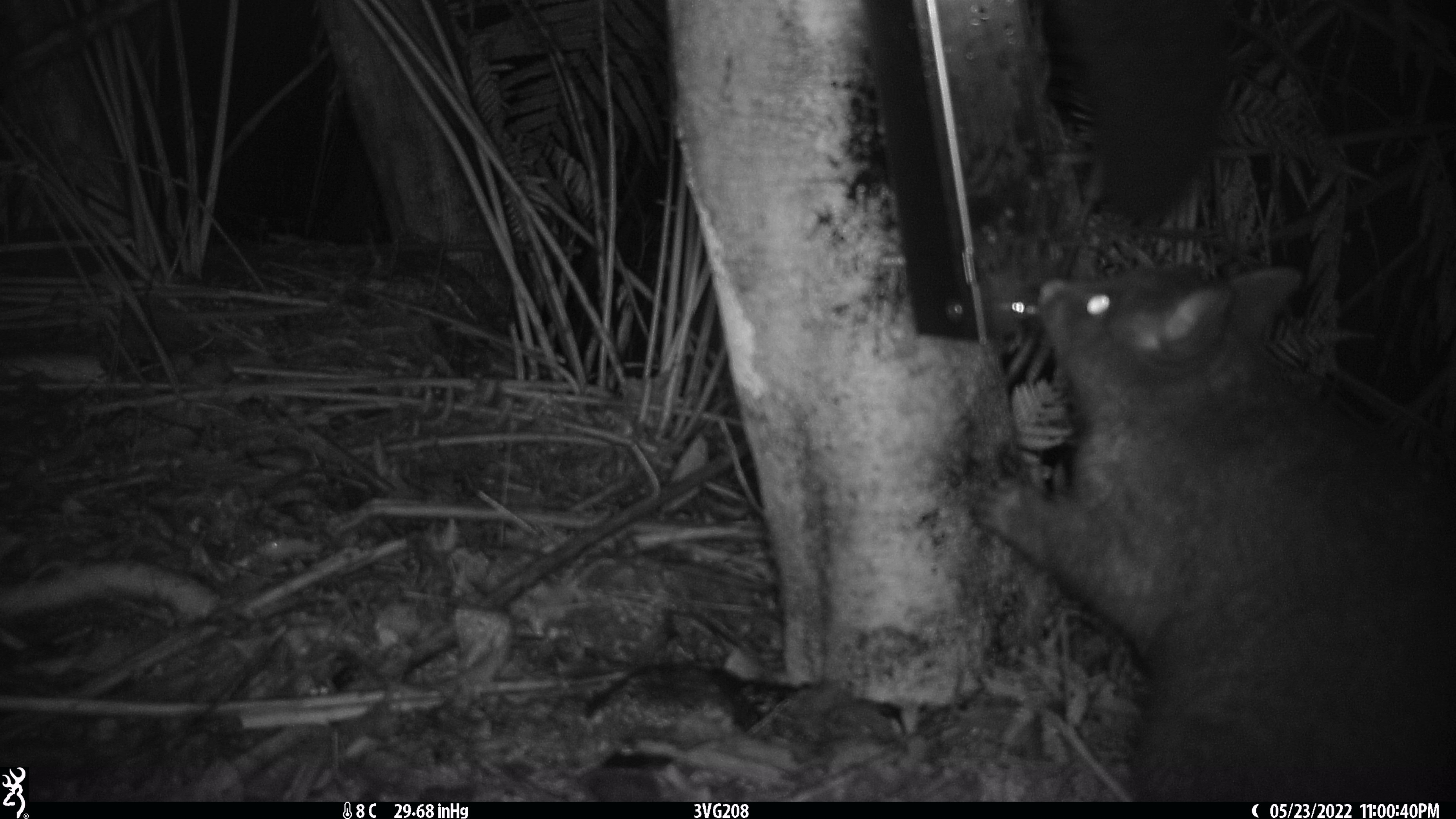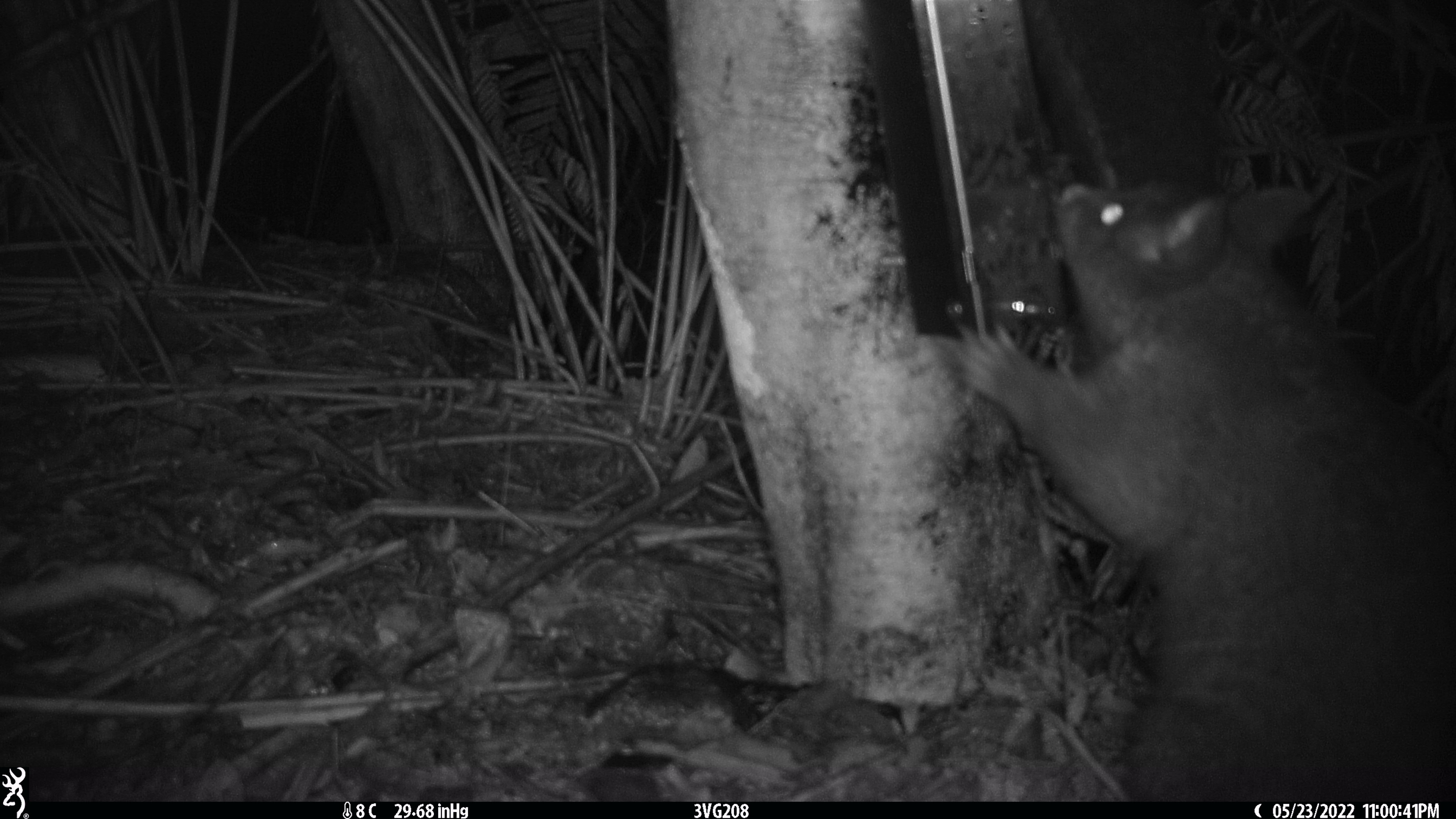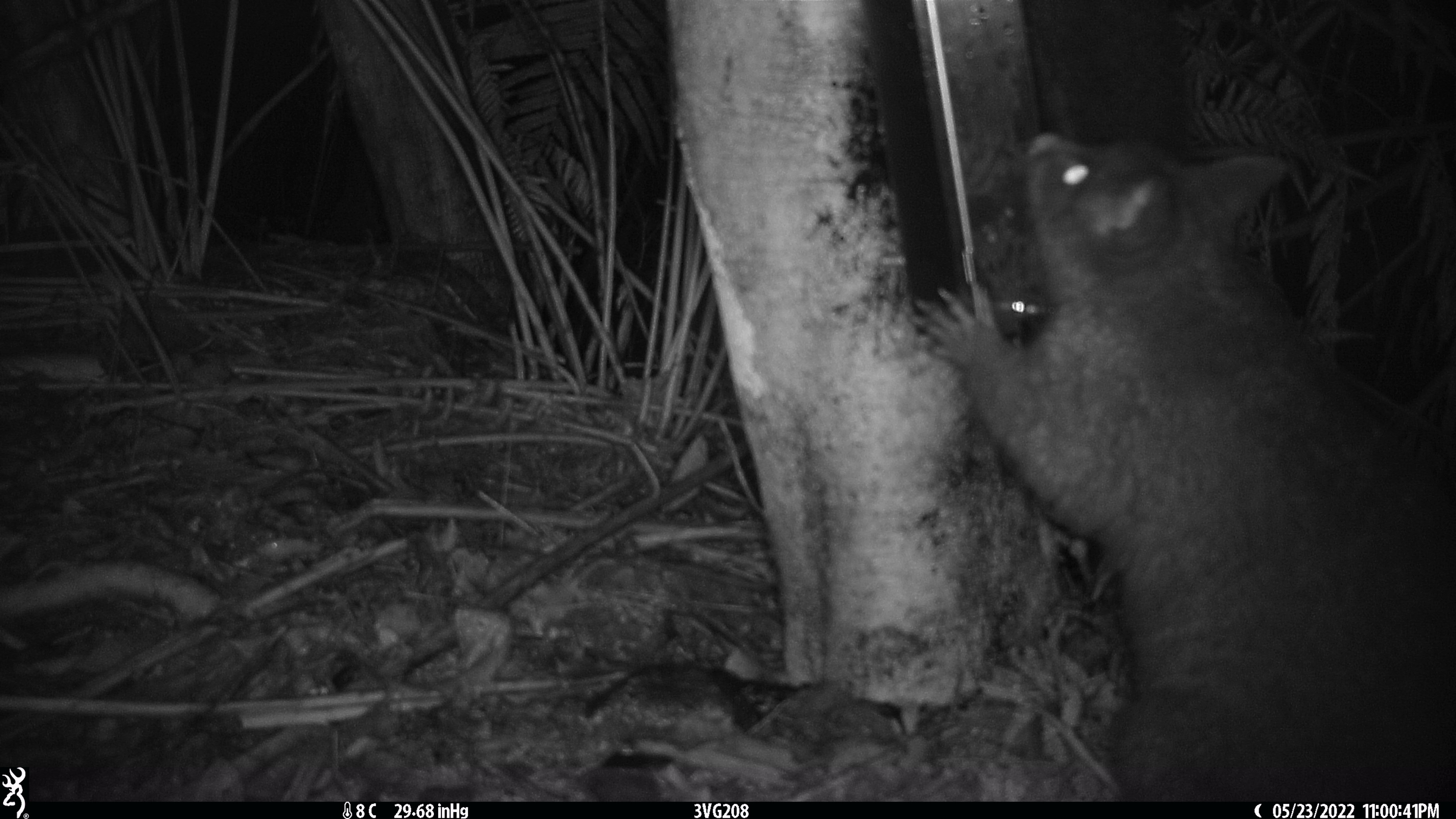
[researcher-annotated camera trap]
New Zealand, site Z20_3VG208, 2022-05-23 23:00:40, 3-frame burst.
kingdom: Animalia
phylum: Chordata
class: Mammalia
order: Diprotodontia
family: Phalangeridae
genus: Trichosurus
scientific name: Trichosurus vulpecula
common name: common brushtail possum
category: possum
Possum (common brushtail possum) (Trichosurus vulpecula).